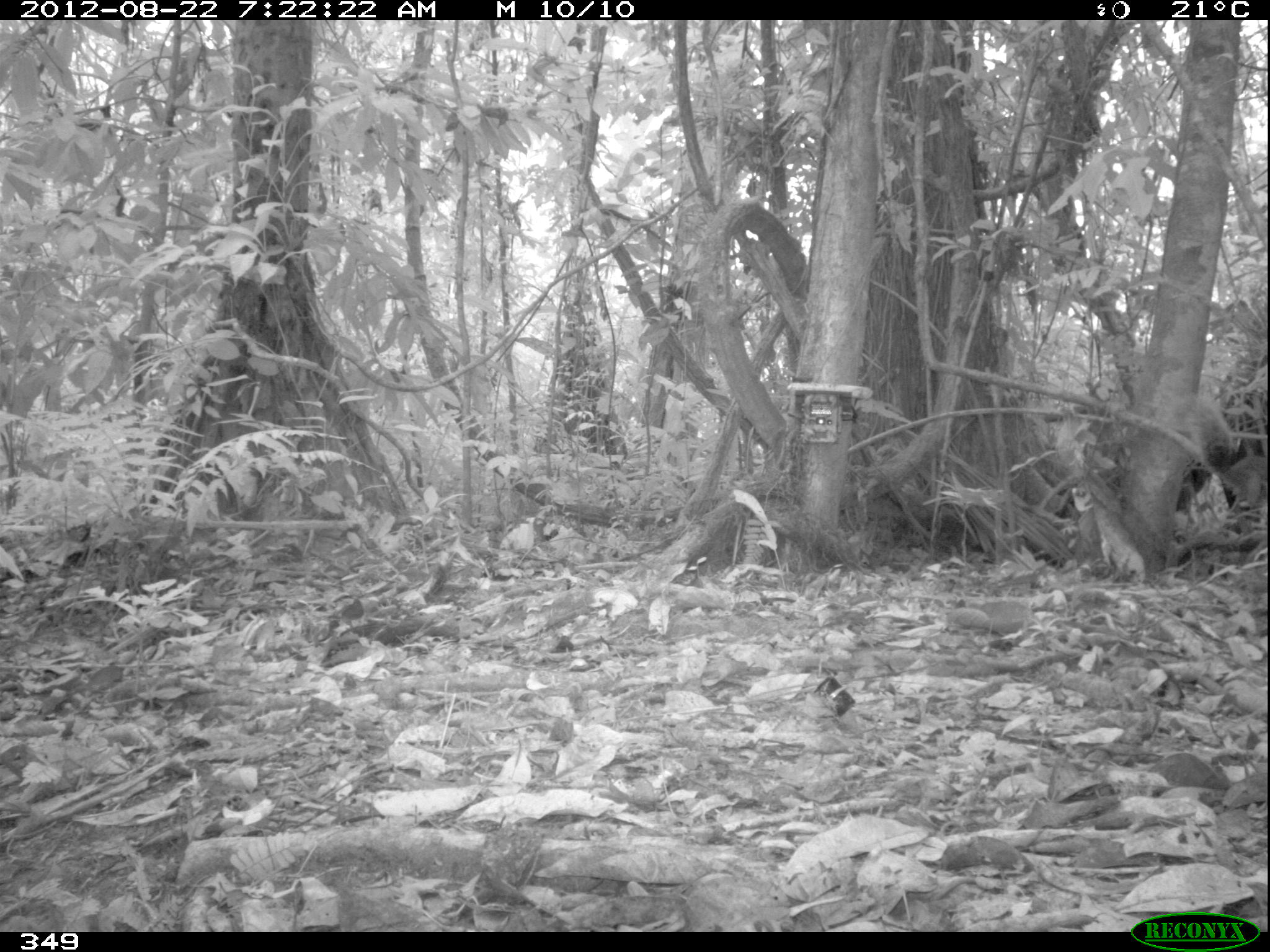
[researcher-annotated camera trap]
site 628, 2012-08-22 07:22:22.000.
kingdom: Animalia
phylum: Chordata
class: Mammalia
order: Rodentia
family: Sciuridae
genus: Sciurus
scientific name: Sciurus spadiceus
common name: southern amazon red squirrel